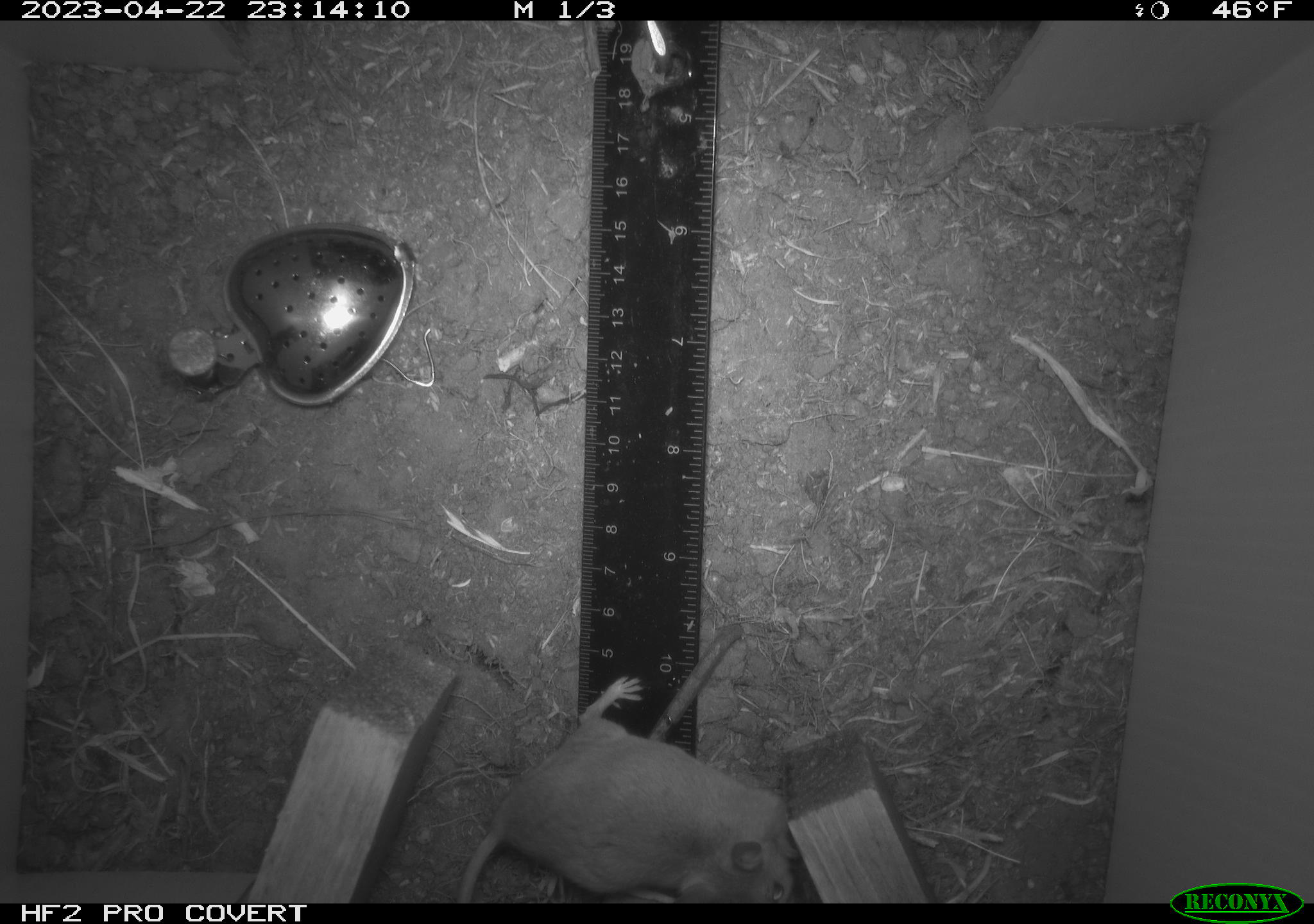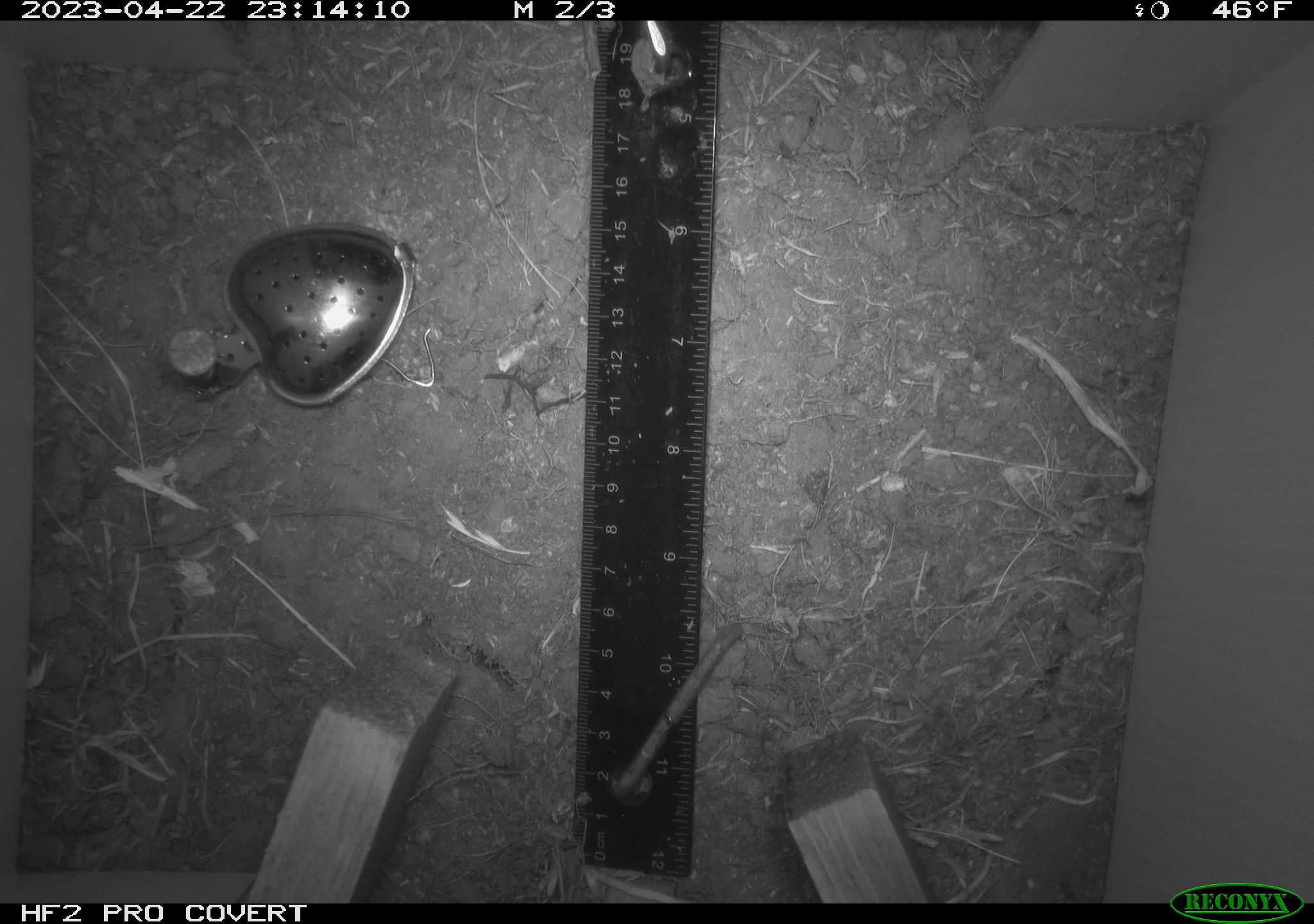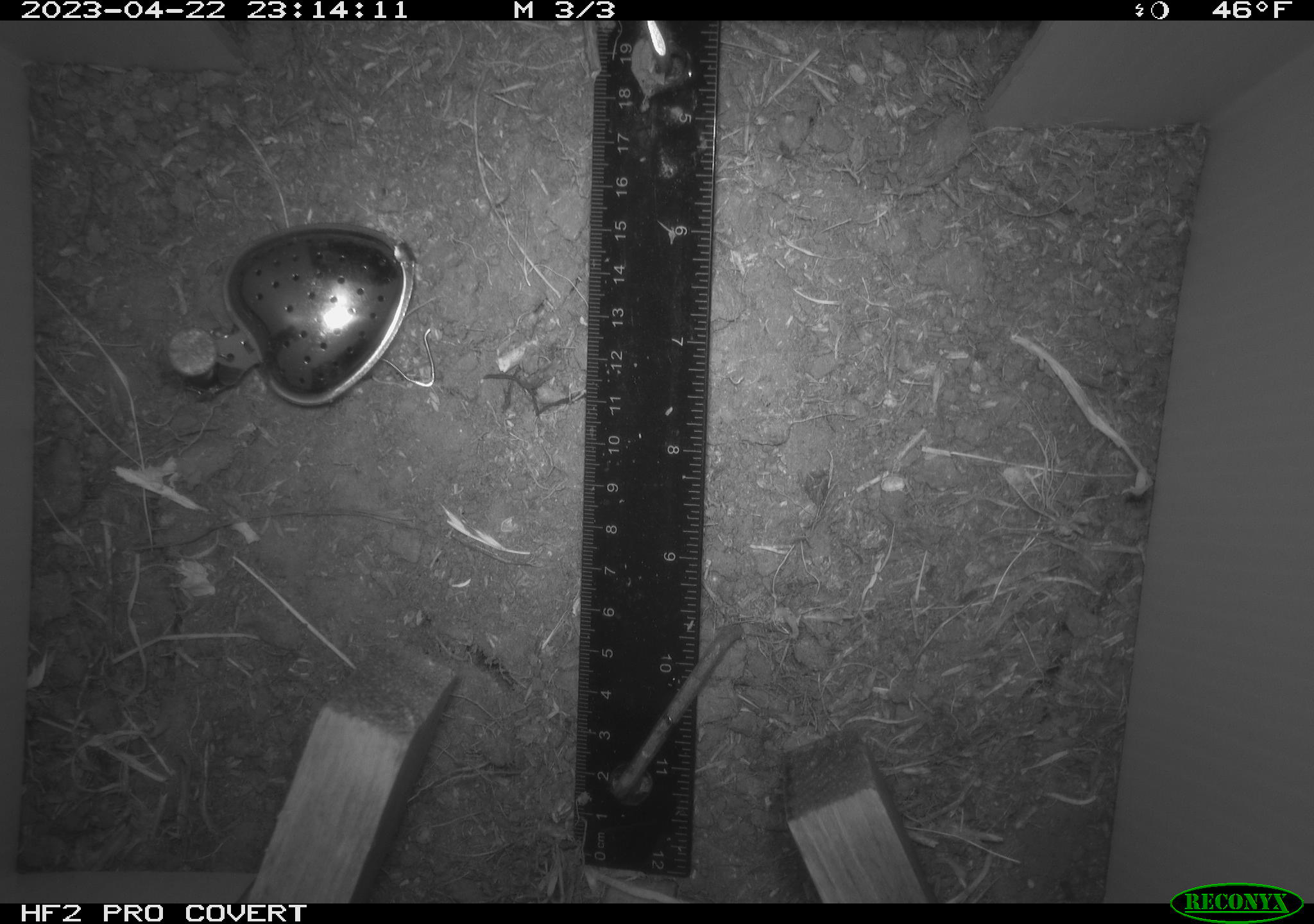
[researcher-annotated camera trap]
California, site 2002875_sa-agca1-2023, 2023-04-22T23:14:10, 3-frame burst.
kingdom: Animalia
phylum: Chordata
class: Mammalia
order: Rodentia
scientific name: Rodentia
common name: mouse species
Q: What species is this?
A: Mouse species (Rodentia).